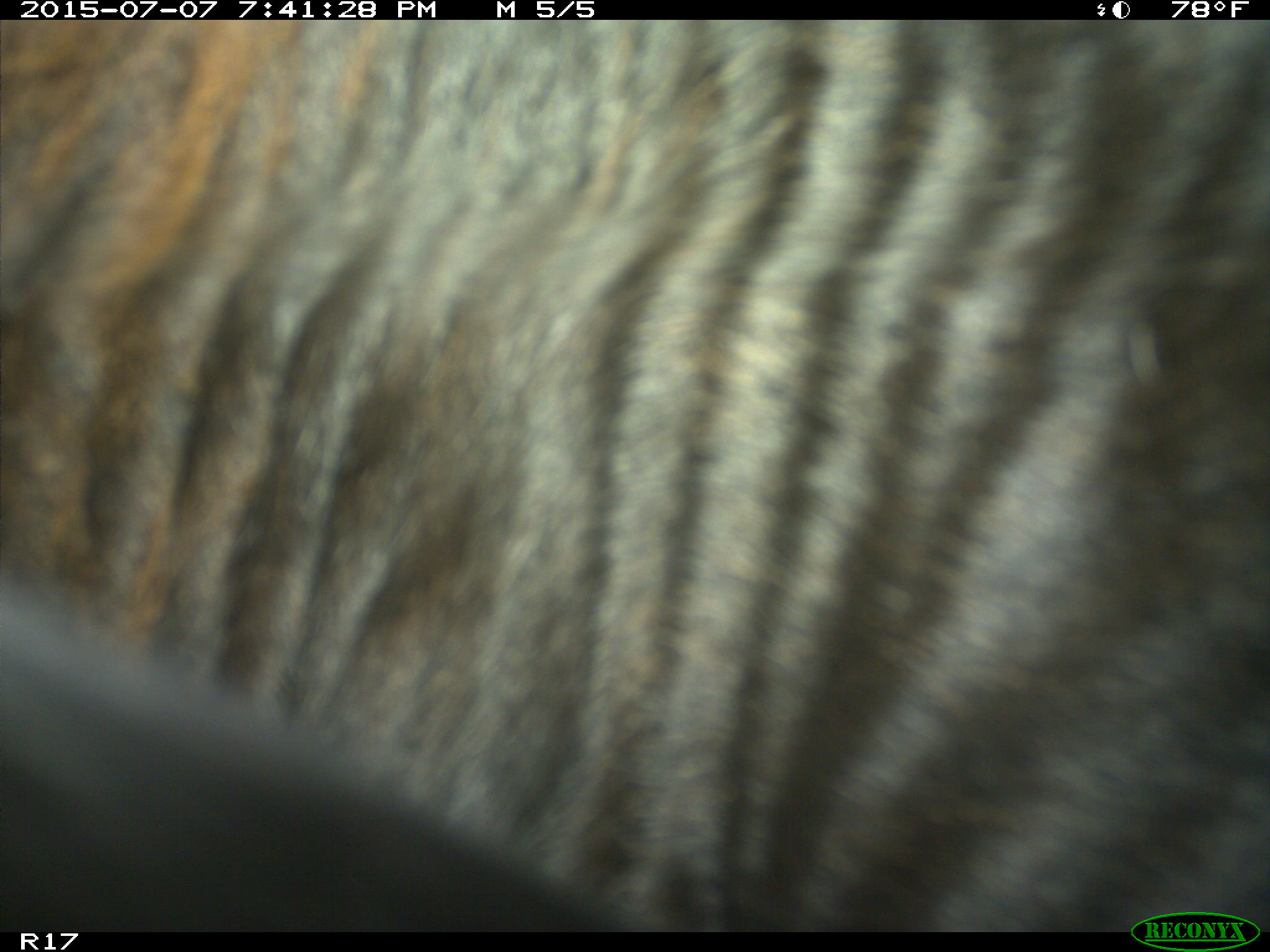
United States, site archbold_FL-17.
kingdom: Animalia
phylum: Chordata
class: Mammalia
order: Artiodactyla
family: Bovidae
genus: Bos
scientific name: Bos taurus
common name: domestic cow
Bos taurus (domestic cow).